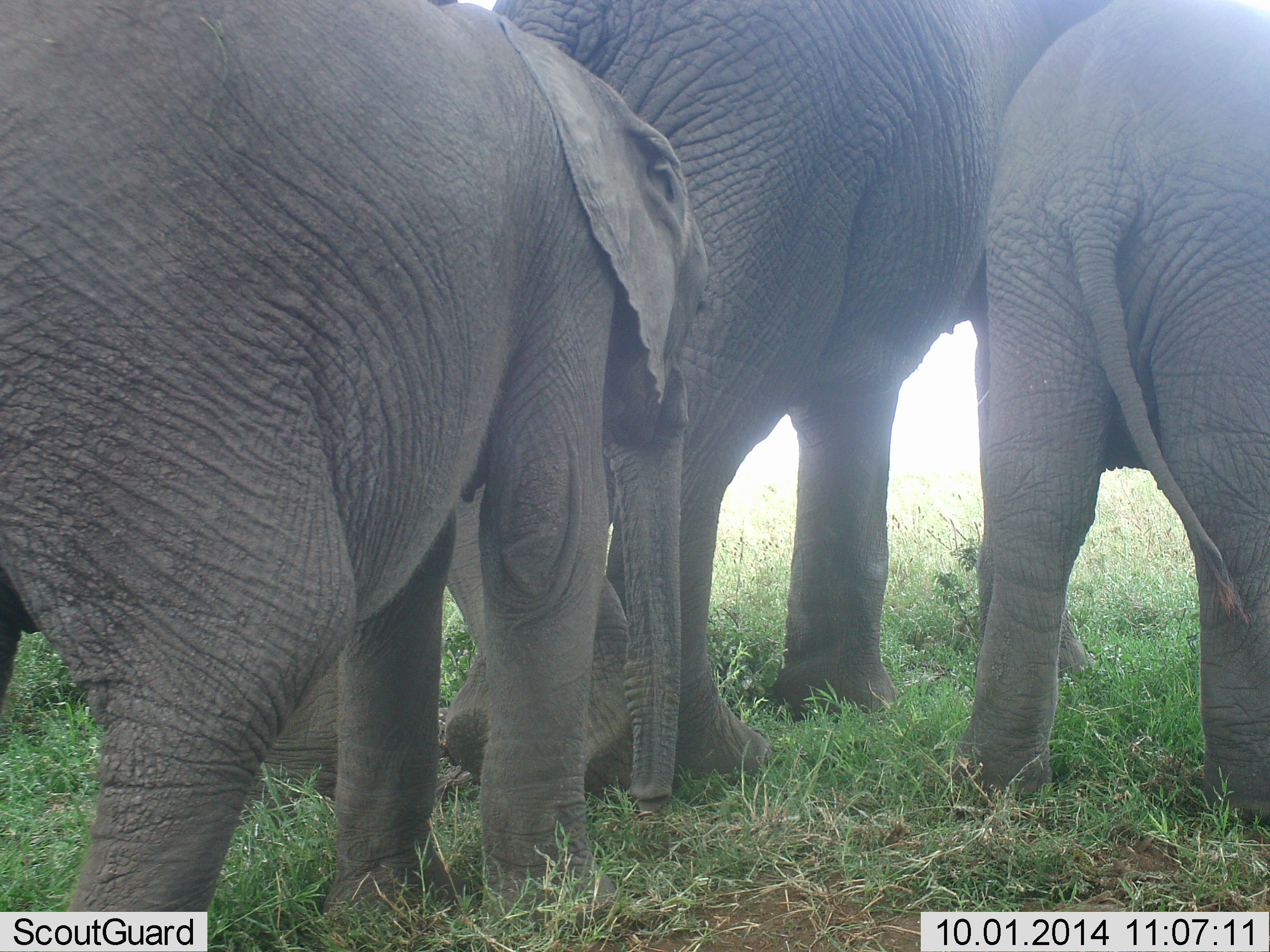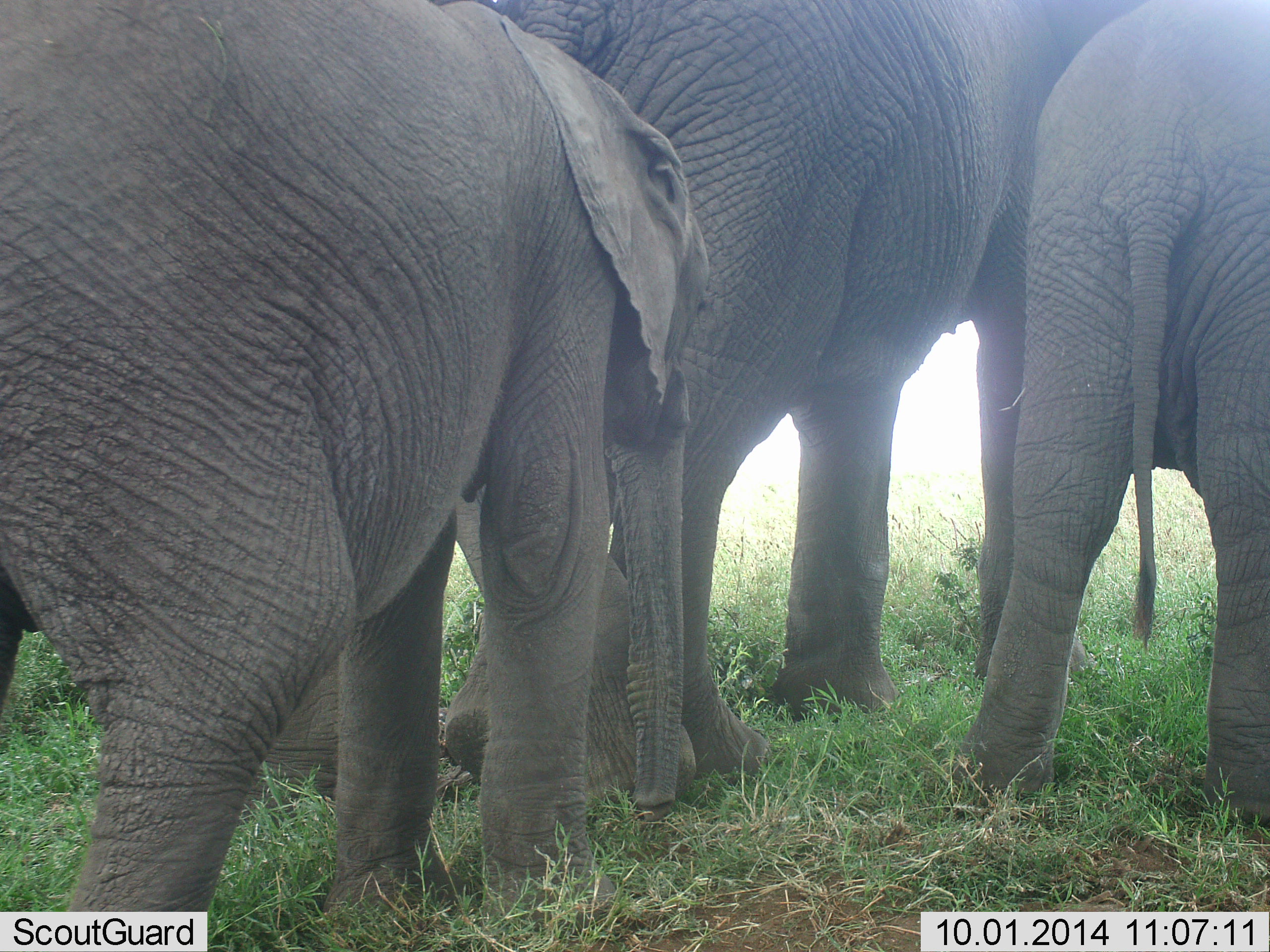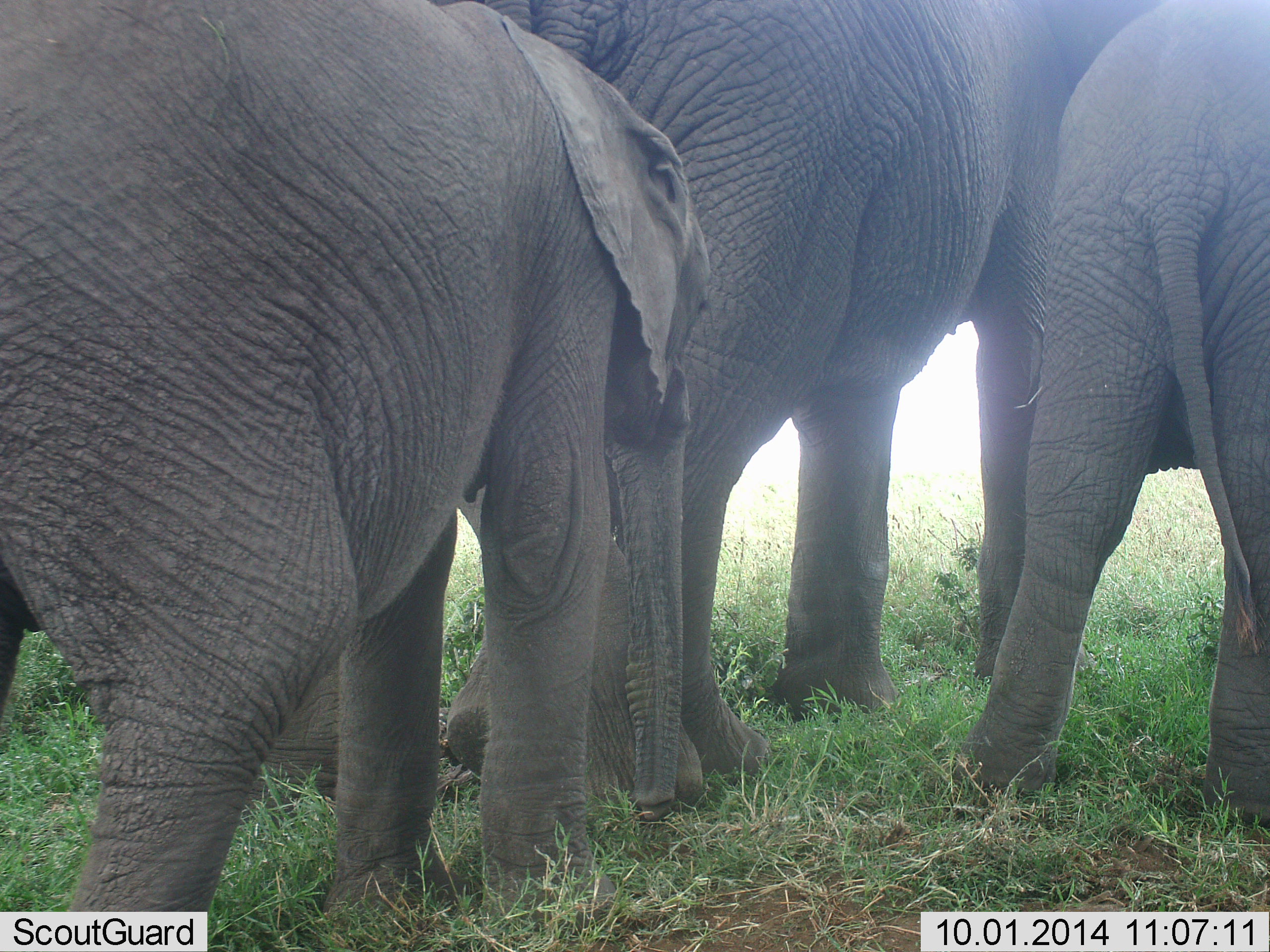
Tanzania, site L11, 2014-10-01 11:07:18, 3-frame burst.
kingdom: Animalia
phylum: Chordata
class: Mammalia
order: Proboscidea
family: Elephantidae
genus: Loxodonta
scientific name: Loxodonta africana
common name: african bush elephant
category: elephant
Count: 4.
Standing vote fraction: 90%.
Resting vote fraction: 0%.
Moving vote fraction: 20%.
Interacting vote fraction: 0%.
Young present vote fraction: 60%.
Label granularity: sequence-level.